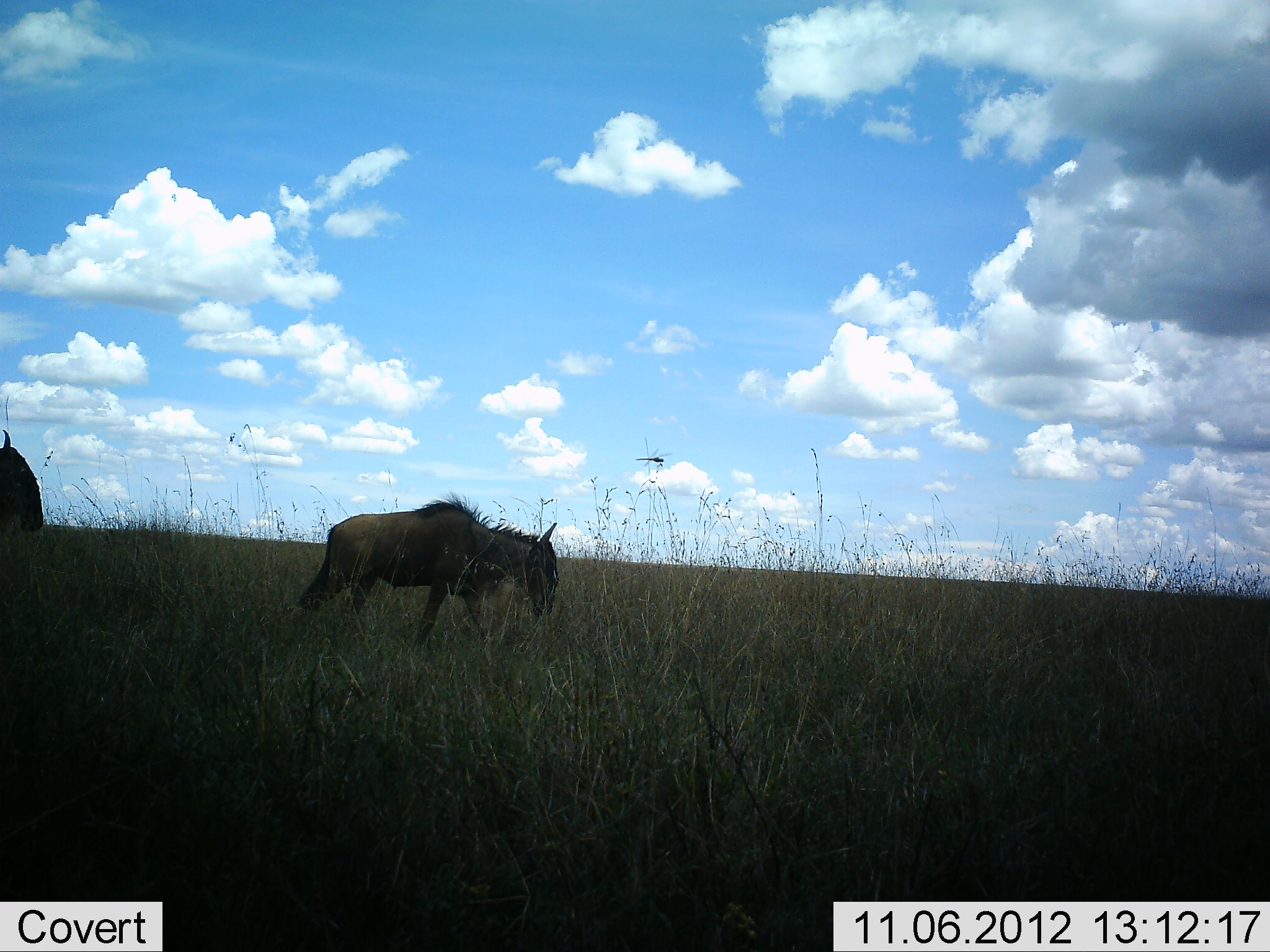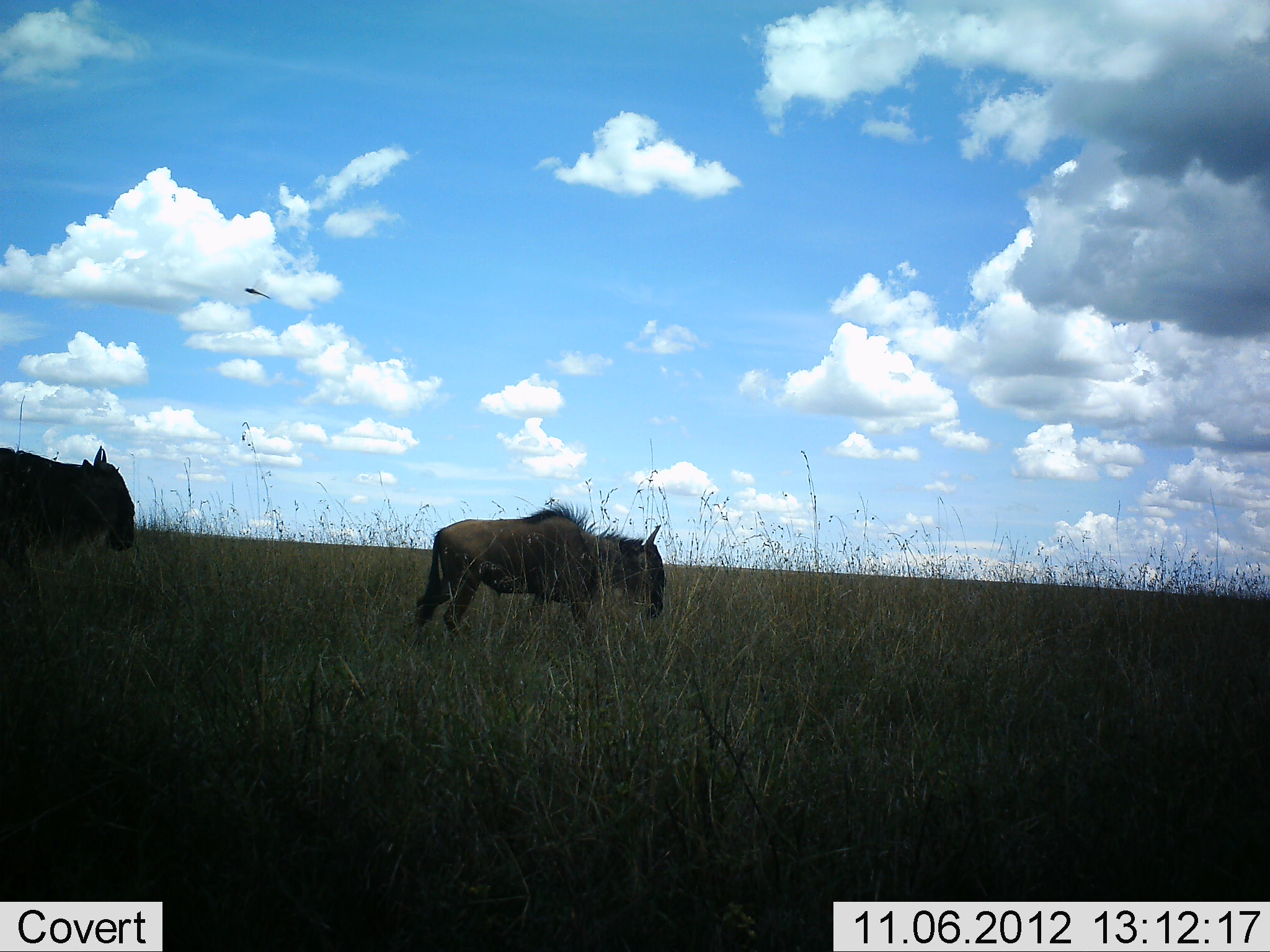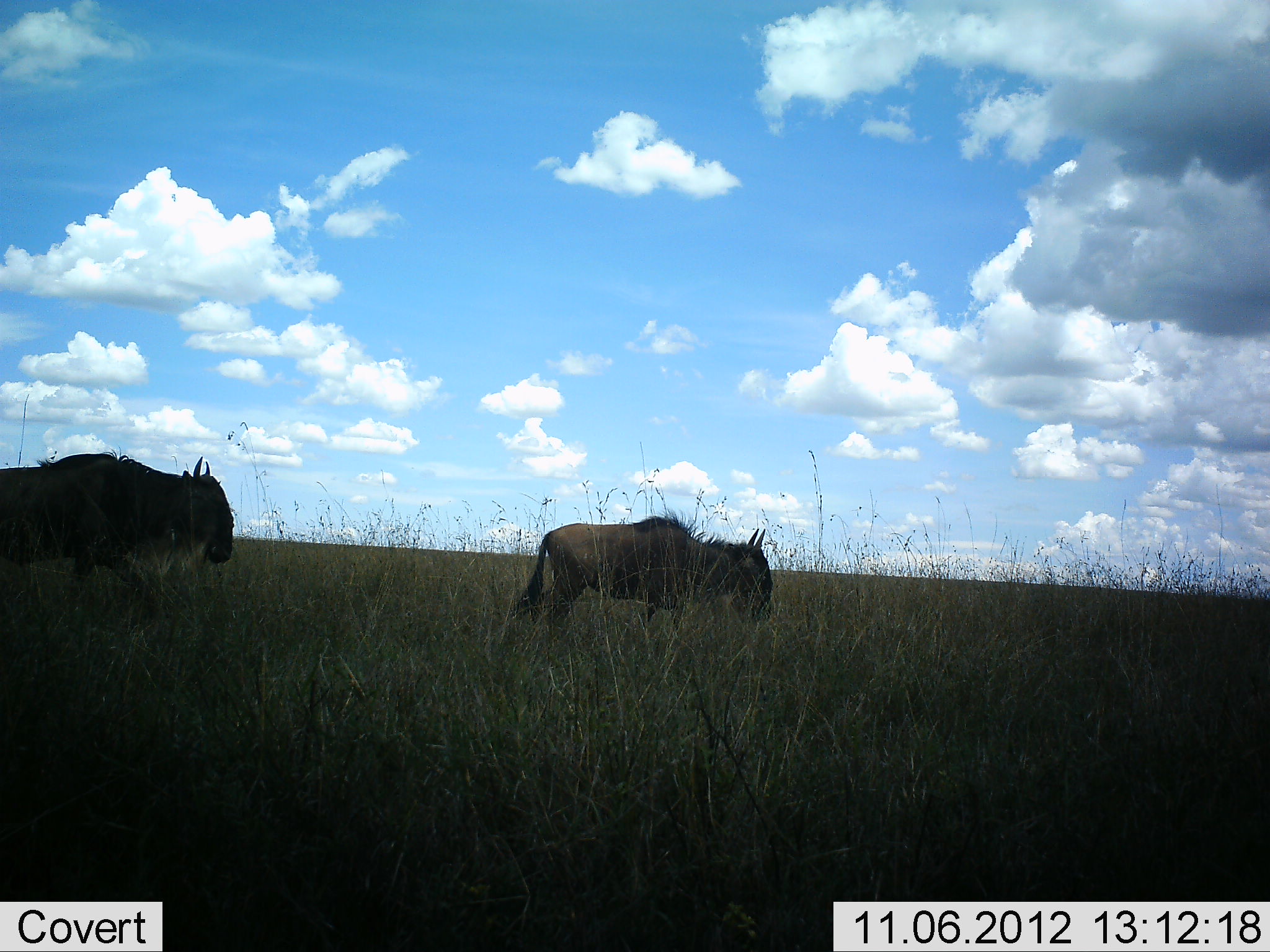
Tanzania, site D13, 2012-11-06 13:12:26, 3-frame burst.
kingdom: Animalia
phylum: Chordata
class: Mammalia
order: Artiodactyla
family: Bovidae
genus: Connochaetes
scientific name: Connochaetes taurinus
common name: blue wildebeest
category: wildebeest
Wildebeest (blue wildebeest) (Connochaetes taurinus), count 2. Behavior (volunteer vote fractions): standing 0%, resting 0%, moving 100%, interacting 0%. Young present (vote fraction): 9%. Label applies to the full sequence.